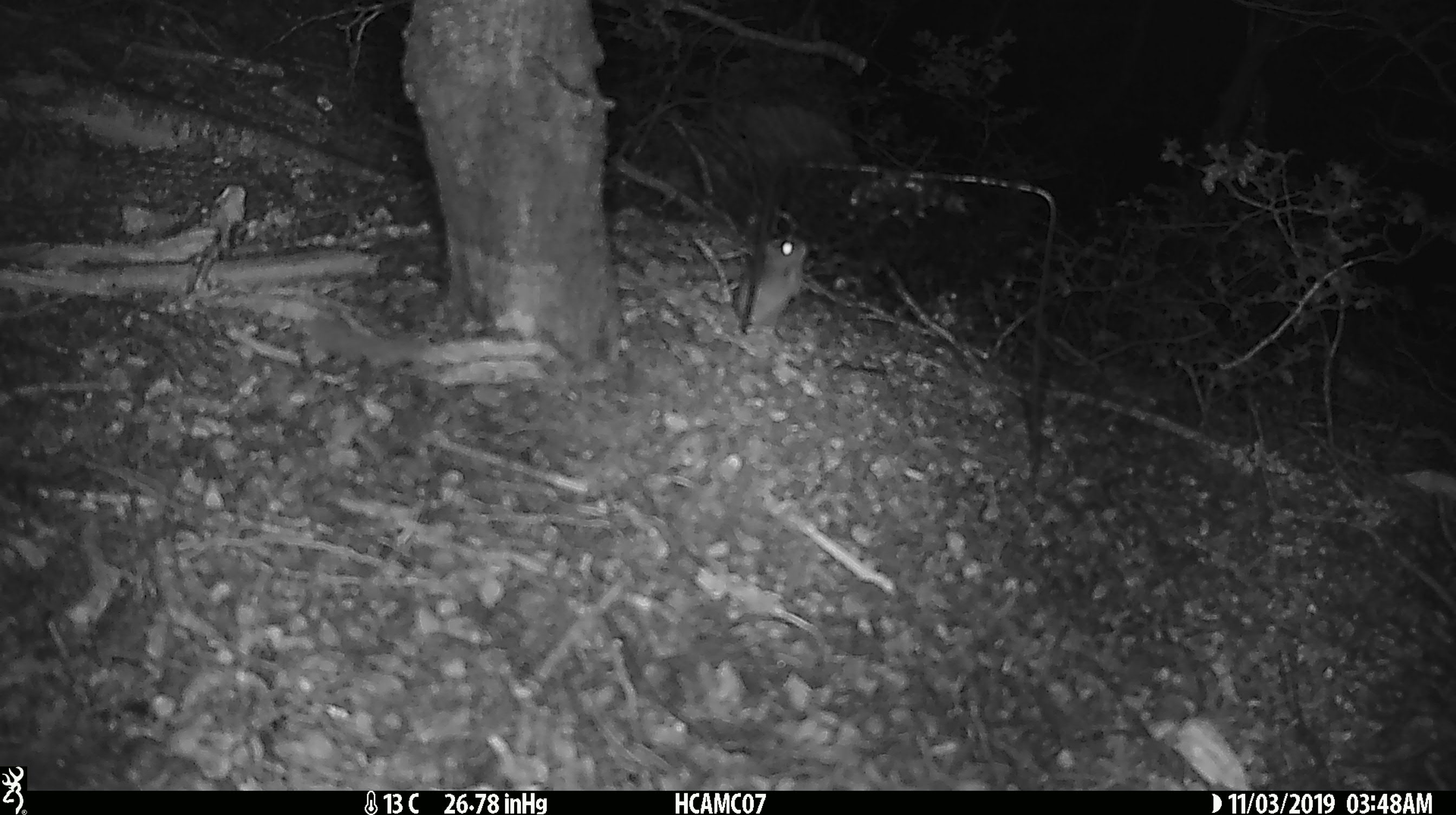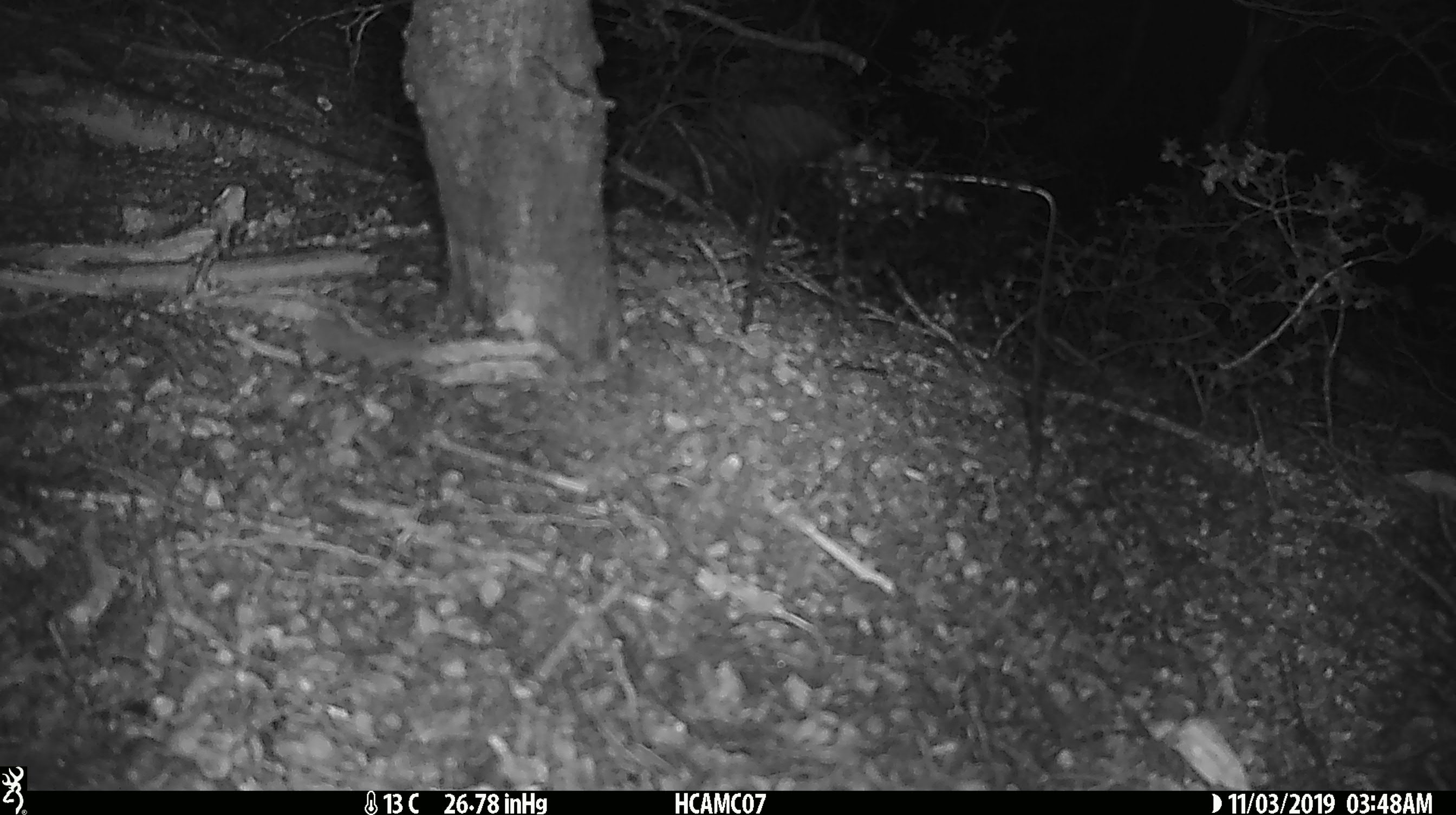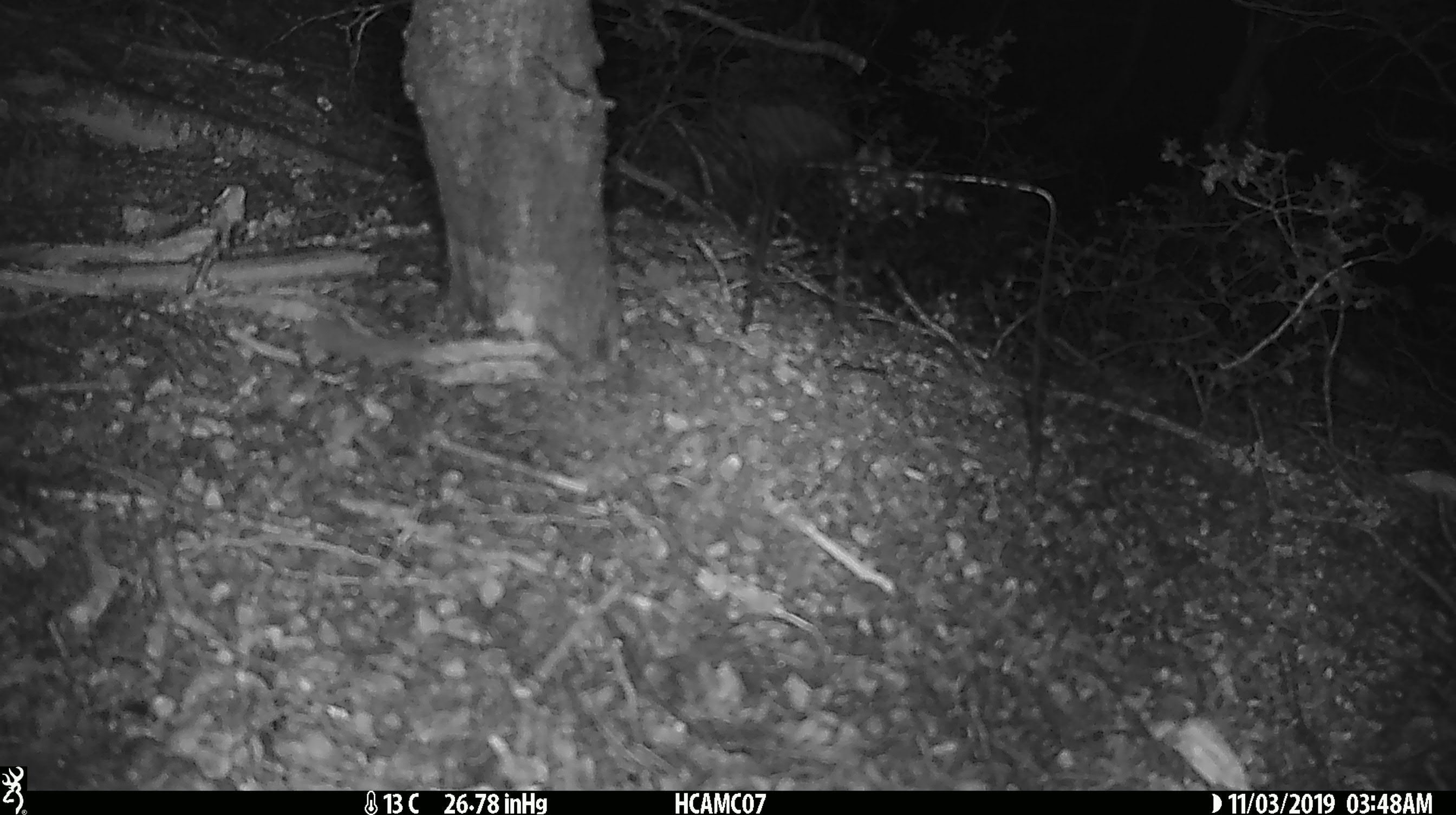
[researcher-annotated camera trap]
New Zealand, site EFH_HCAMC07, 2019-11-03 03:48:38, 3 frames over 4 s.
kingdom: Animalia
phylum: Chordata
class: Mammalia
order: Rodentia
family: Muridae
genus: Mus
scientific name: Mus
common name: mouse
Mouse (Mus).